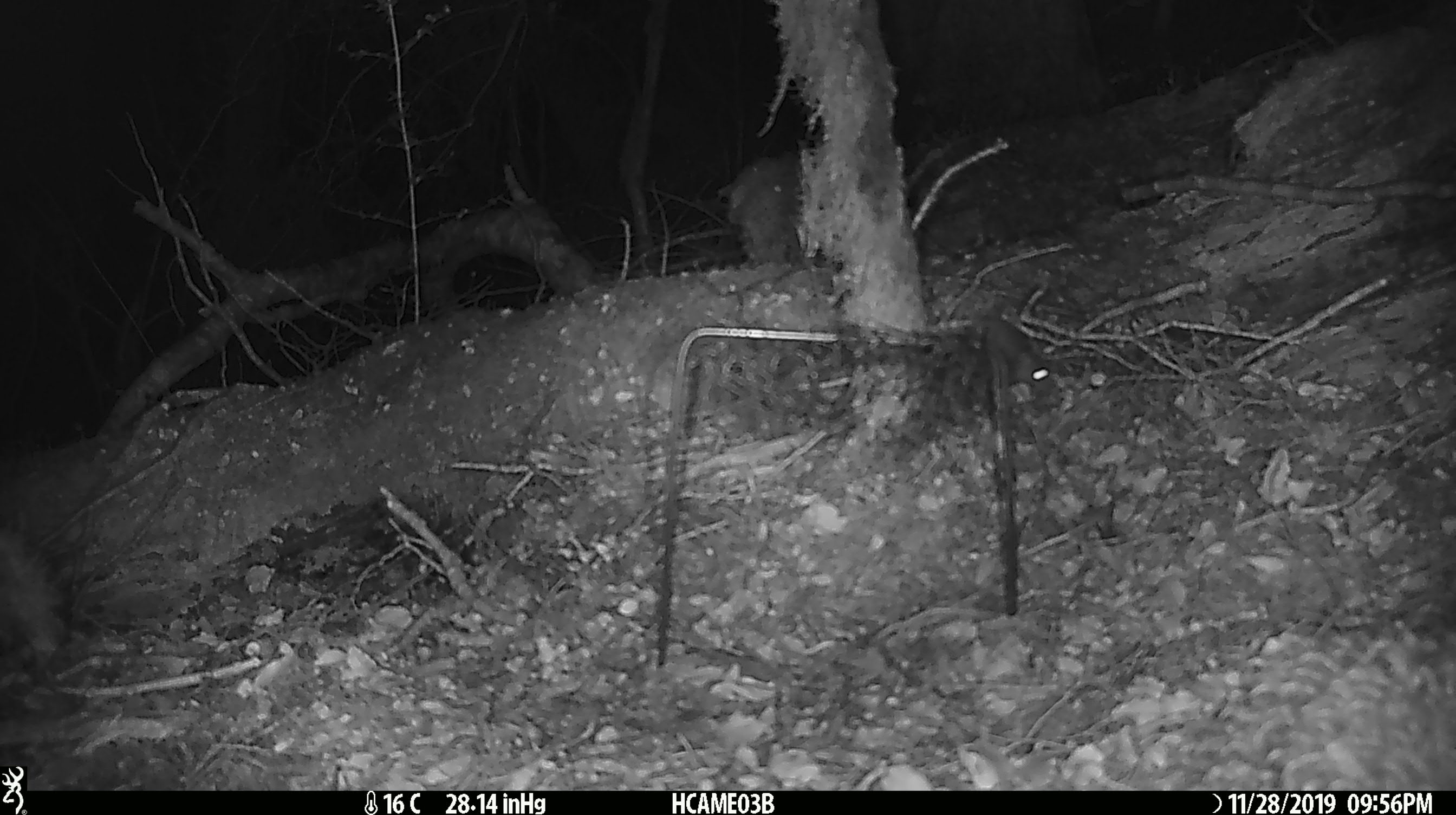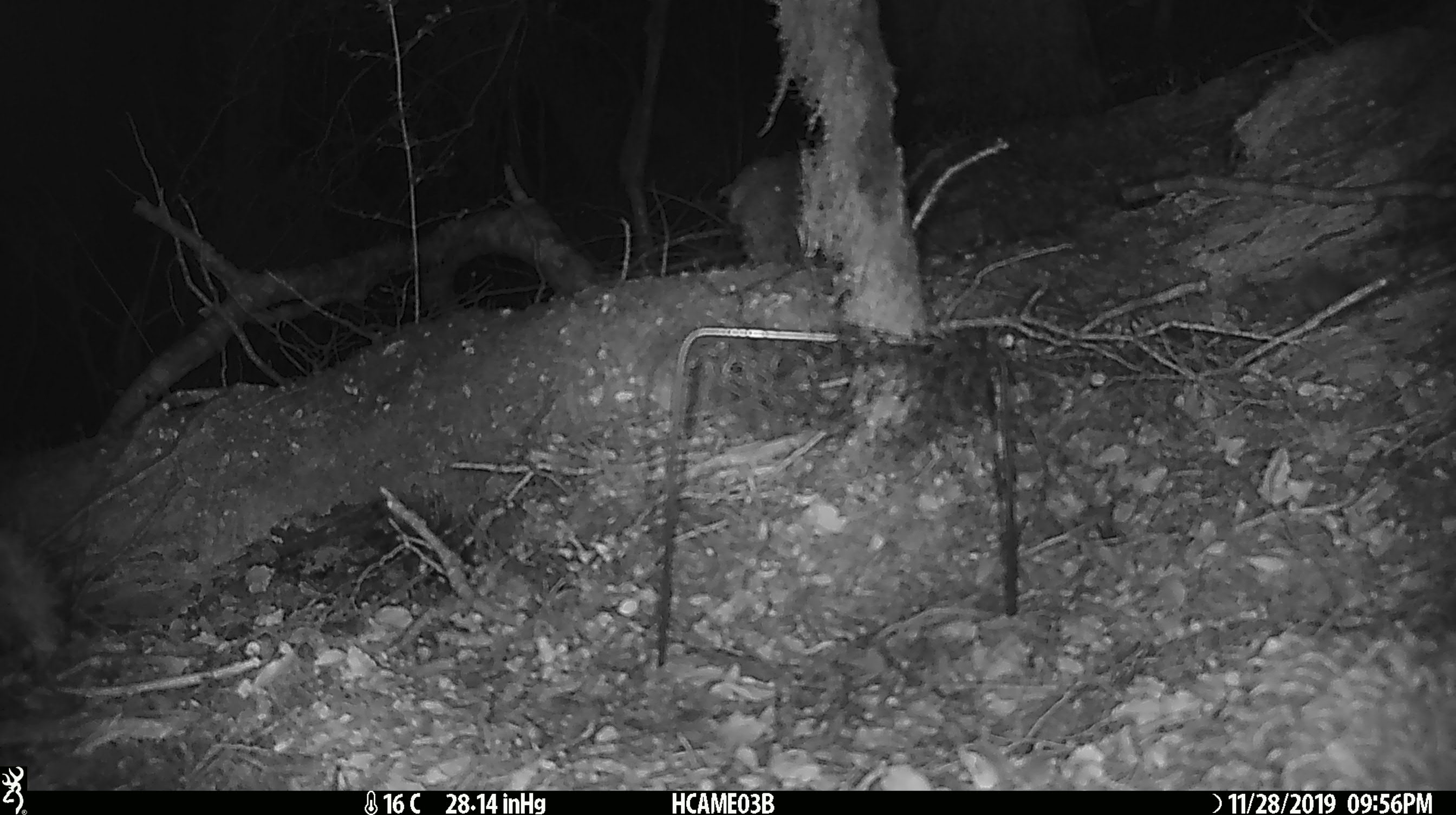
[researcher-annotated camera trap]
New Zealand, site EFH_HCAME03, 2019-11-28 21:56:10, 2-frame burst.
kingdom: Animalia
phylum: Chordata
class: Mammalia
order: Rodentia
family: Muridae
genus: Mus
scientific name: Mus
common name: mouse